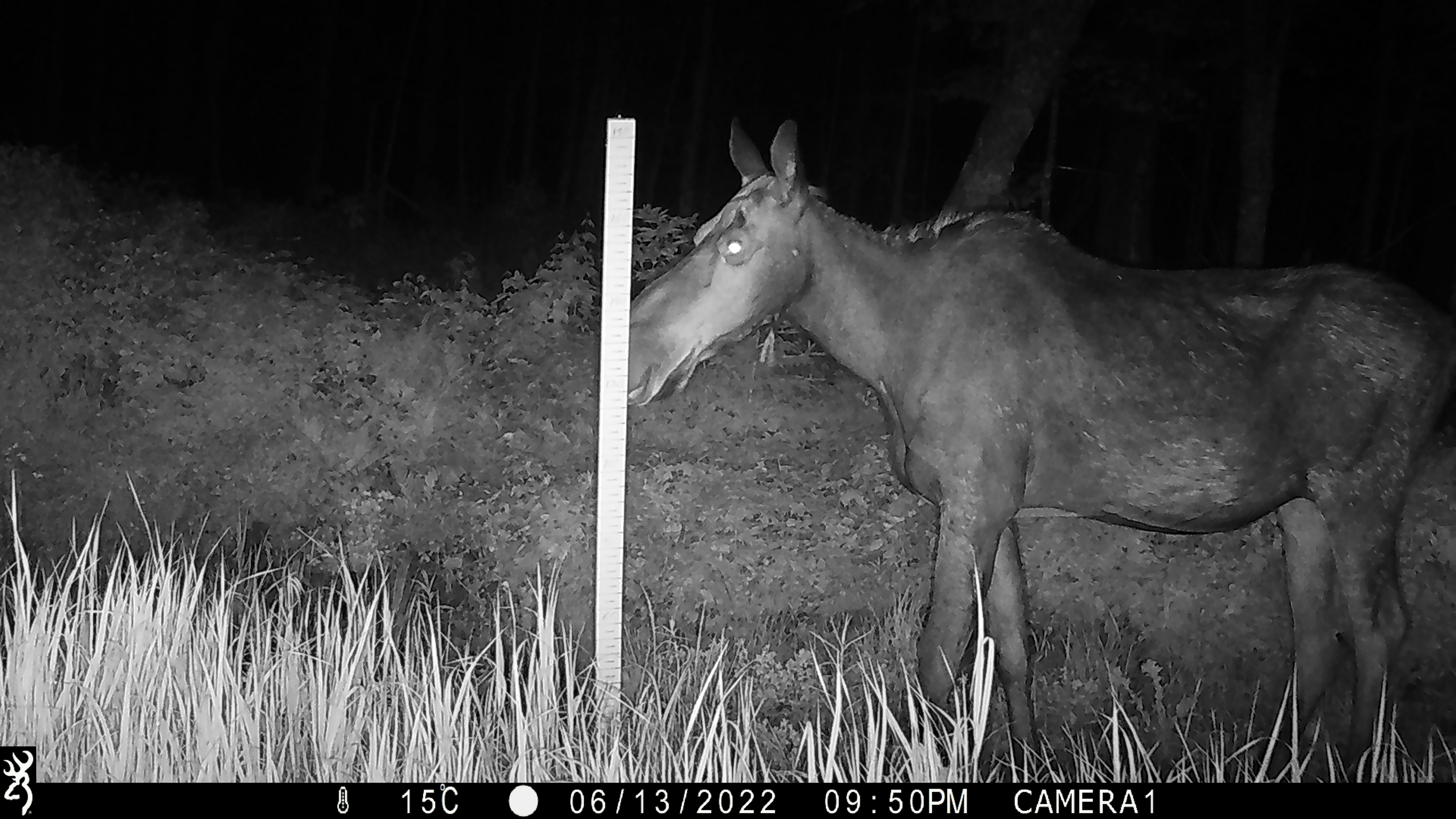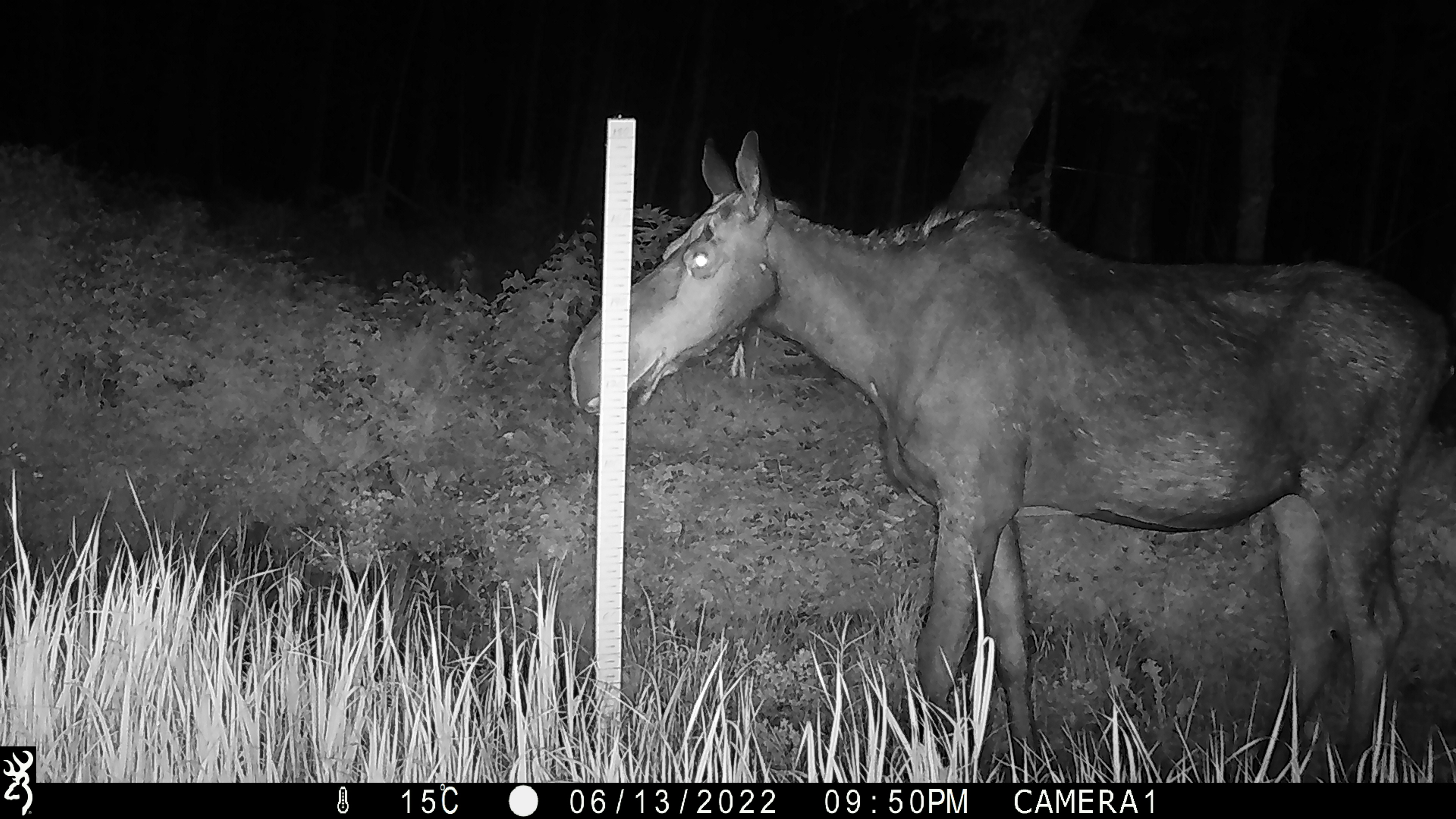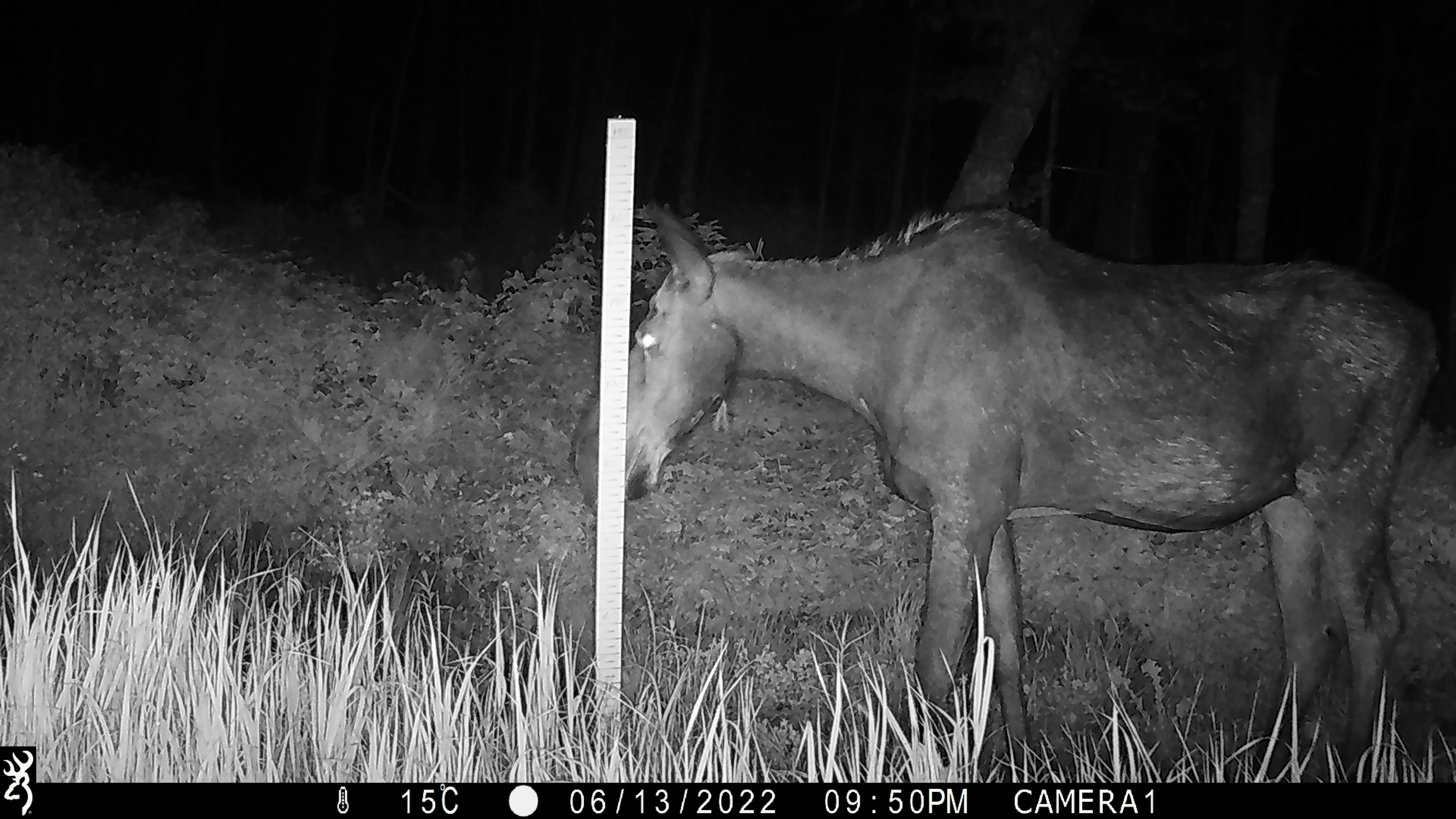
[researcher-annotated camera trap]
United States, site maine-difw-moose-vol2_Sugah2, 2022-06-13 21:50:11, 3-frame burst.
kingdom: Animalia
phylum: Chordata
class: Mammalia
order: Artiodactyla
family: Cervidae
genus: Alces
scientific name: Alces alces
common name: moose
Moose (Alces alces).